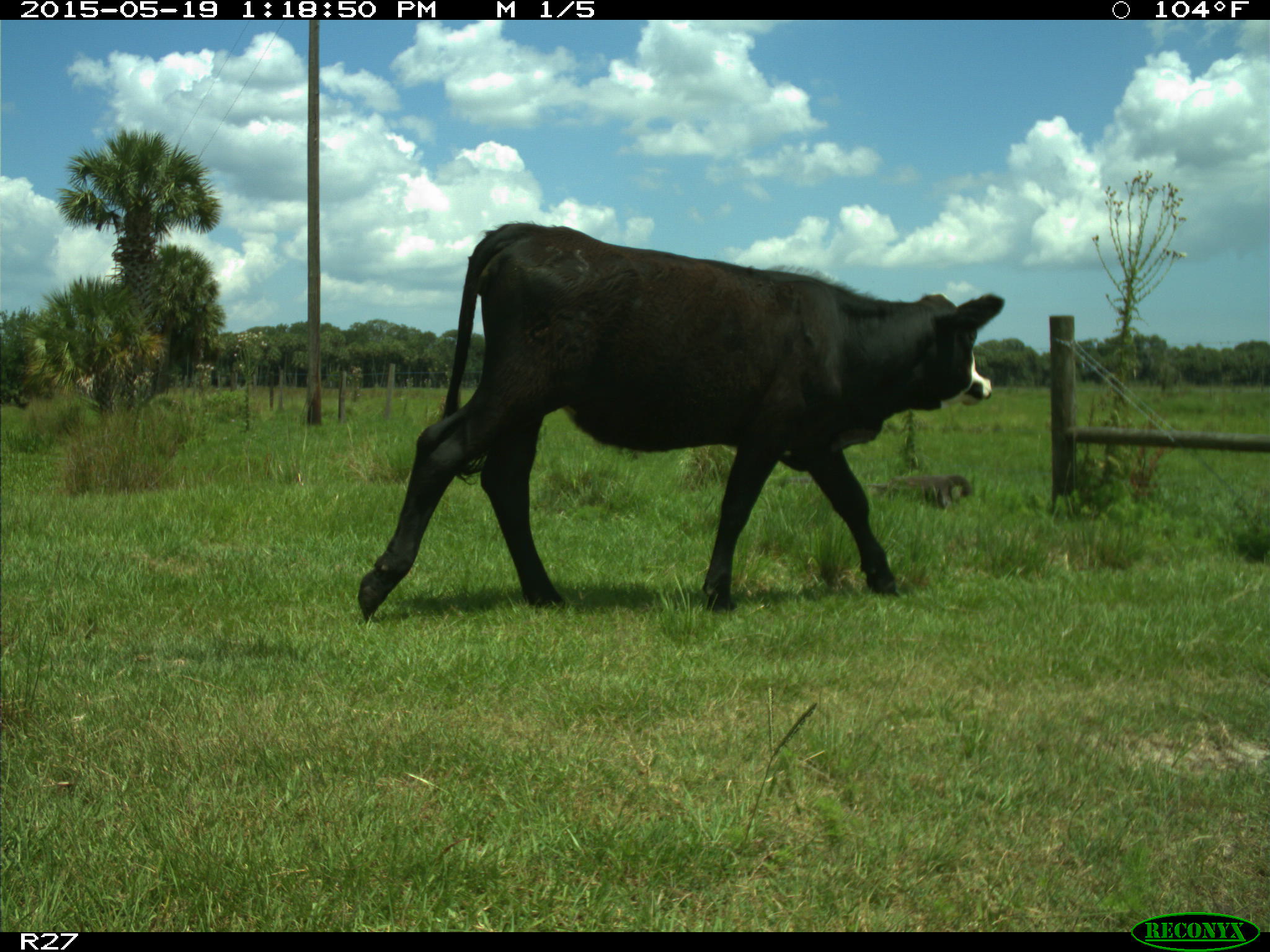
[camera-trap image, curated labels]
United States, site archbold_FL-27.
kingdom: Animalia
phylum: Chordata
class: Mammalia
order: Artiodactyla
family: Bovidae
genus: Bos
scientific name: Bos taurus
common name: domestic cow